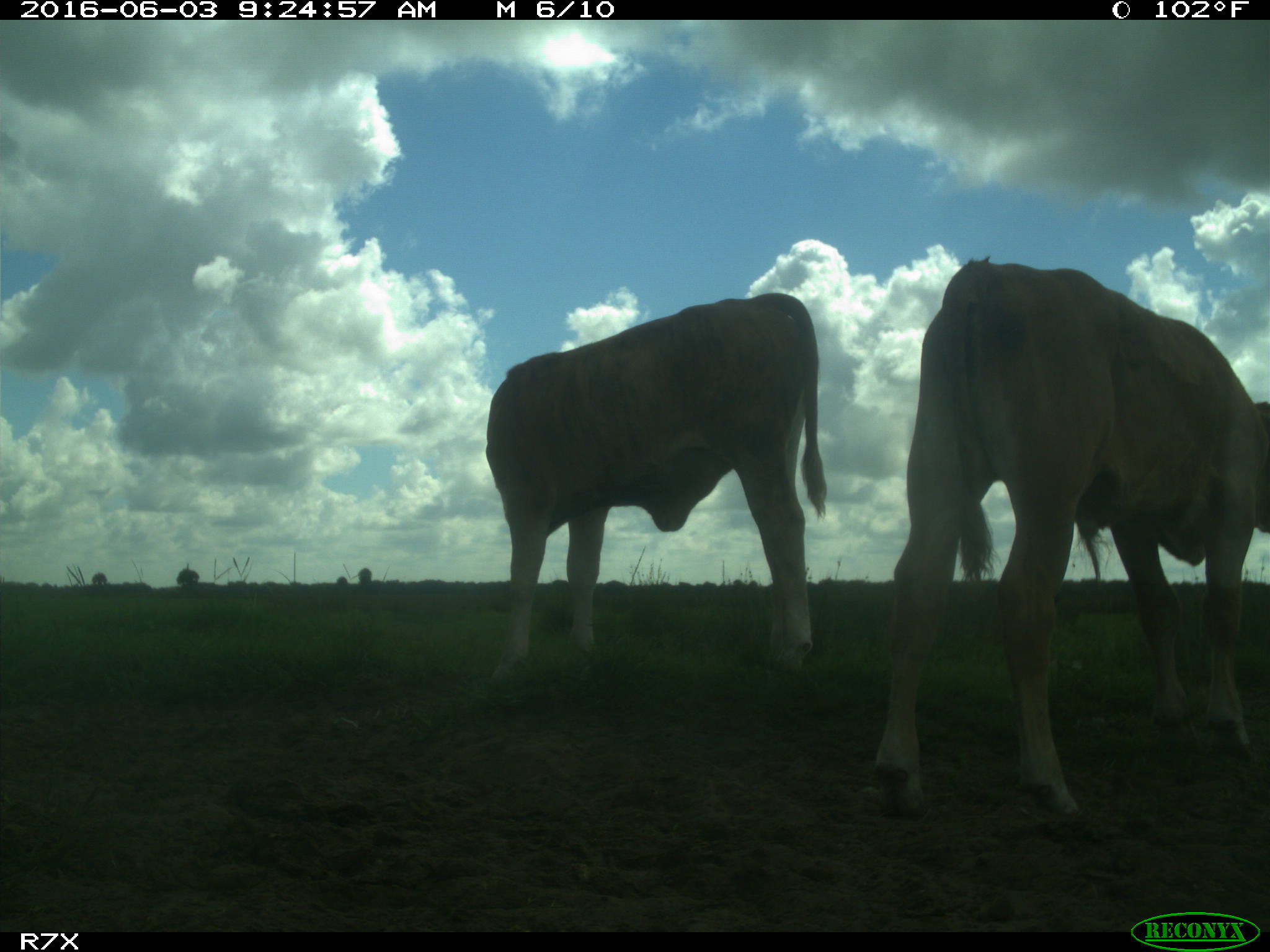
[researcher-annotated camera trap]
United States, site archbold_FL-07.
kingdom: Animalia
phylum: Chordata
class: Mammalia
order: Artiodactyla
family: Bovidae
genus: Bos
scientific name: Bos taurus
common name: domestic cow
Bos taurus (domestic cow).